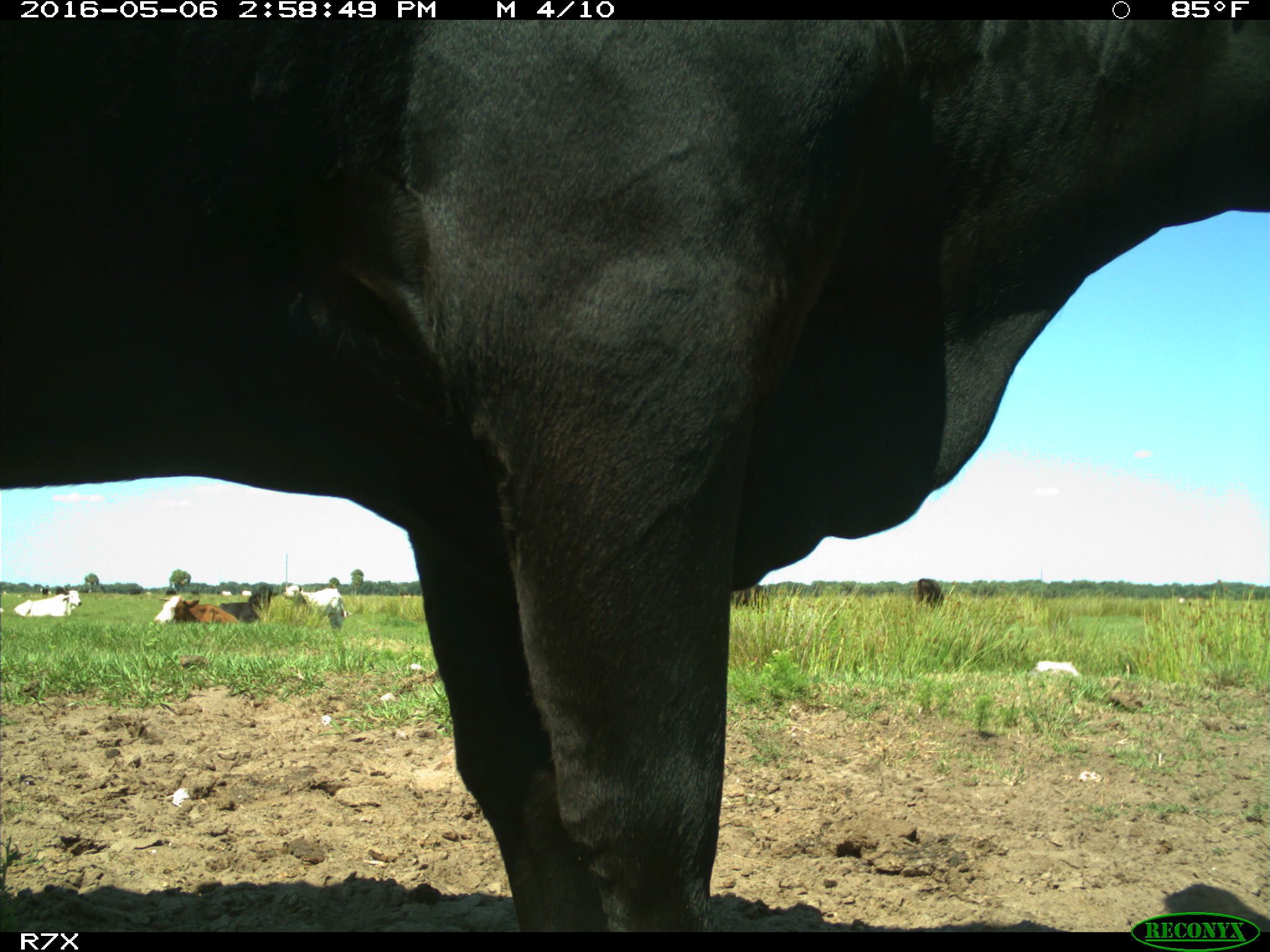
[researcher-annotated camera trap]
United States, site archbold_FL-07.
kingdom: Animalia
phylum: Chordata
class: Mammalia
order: Artiodactyla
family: Bovidae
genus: Bos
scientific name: Bos taurus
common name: domestic cow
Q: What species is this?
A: Bos taurus (domestic cow).